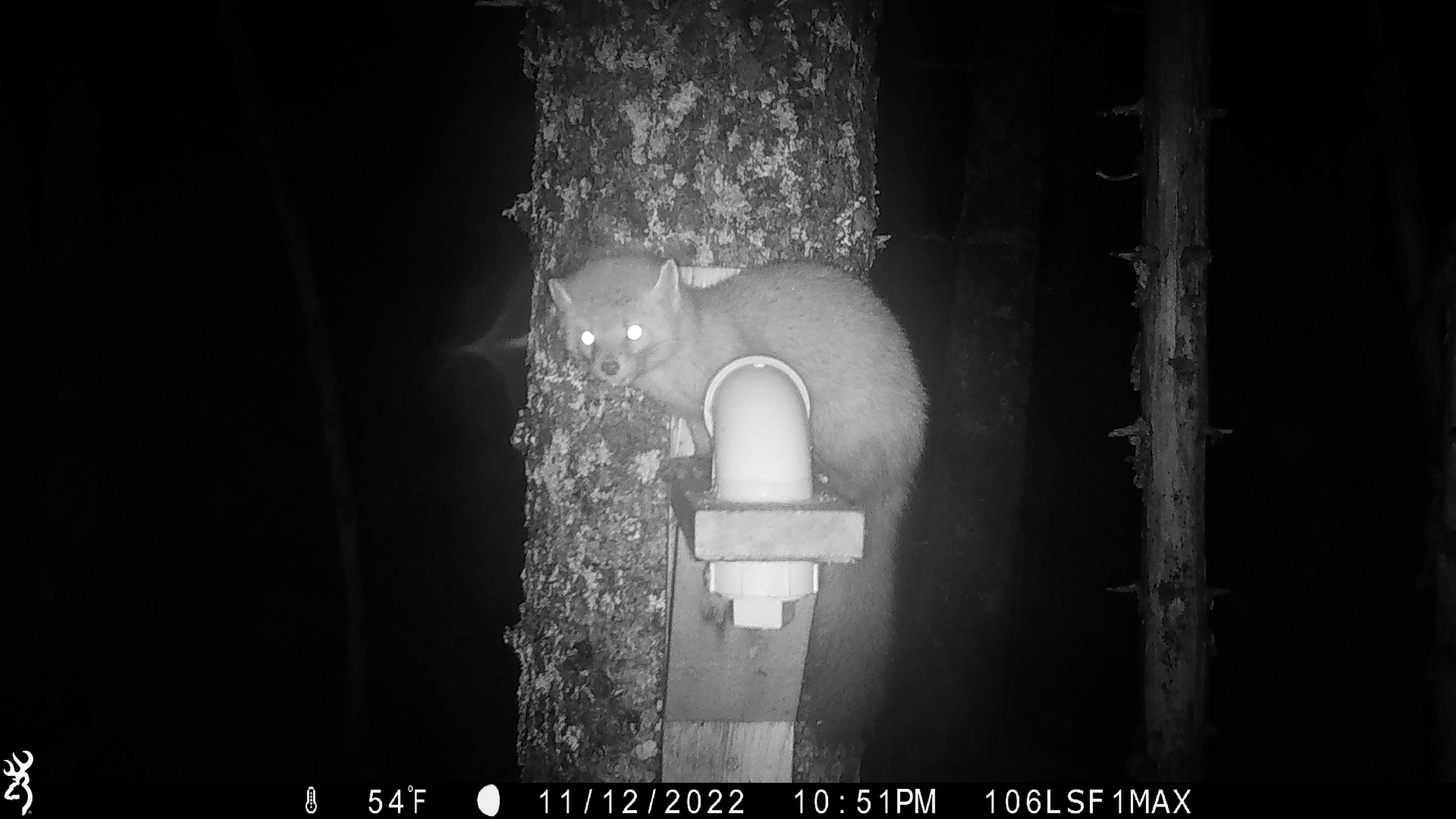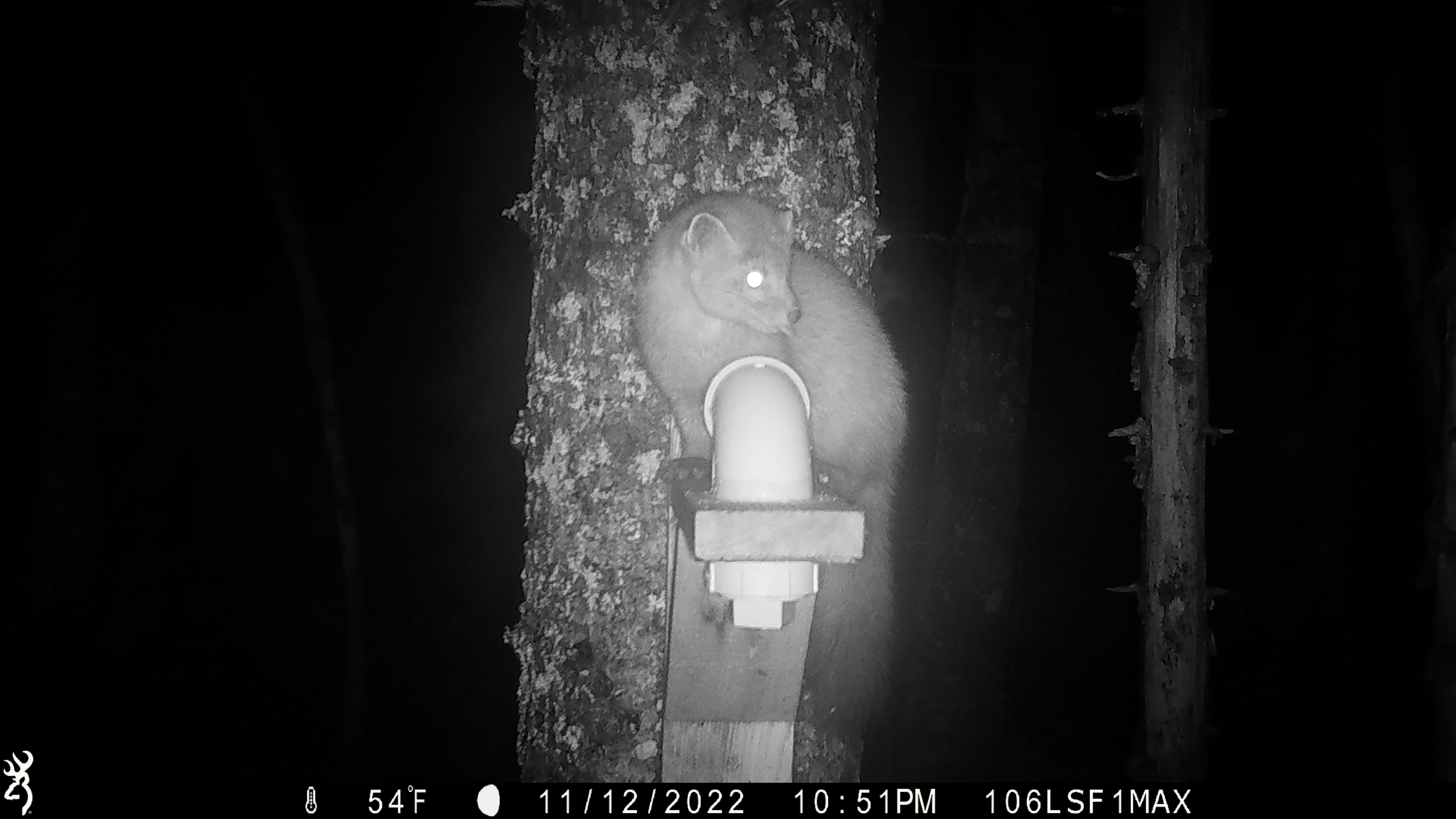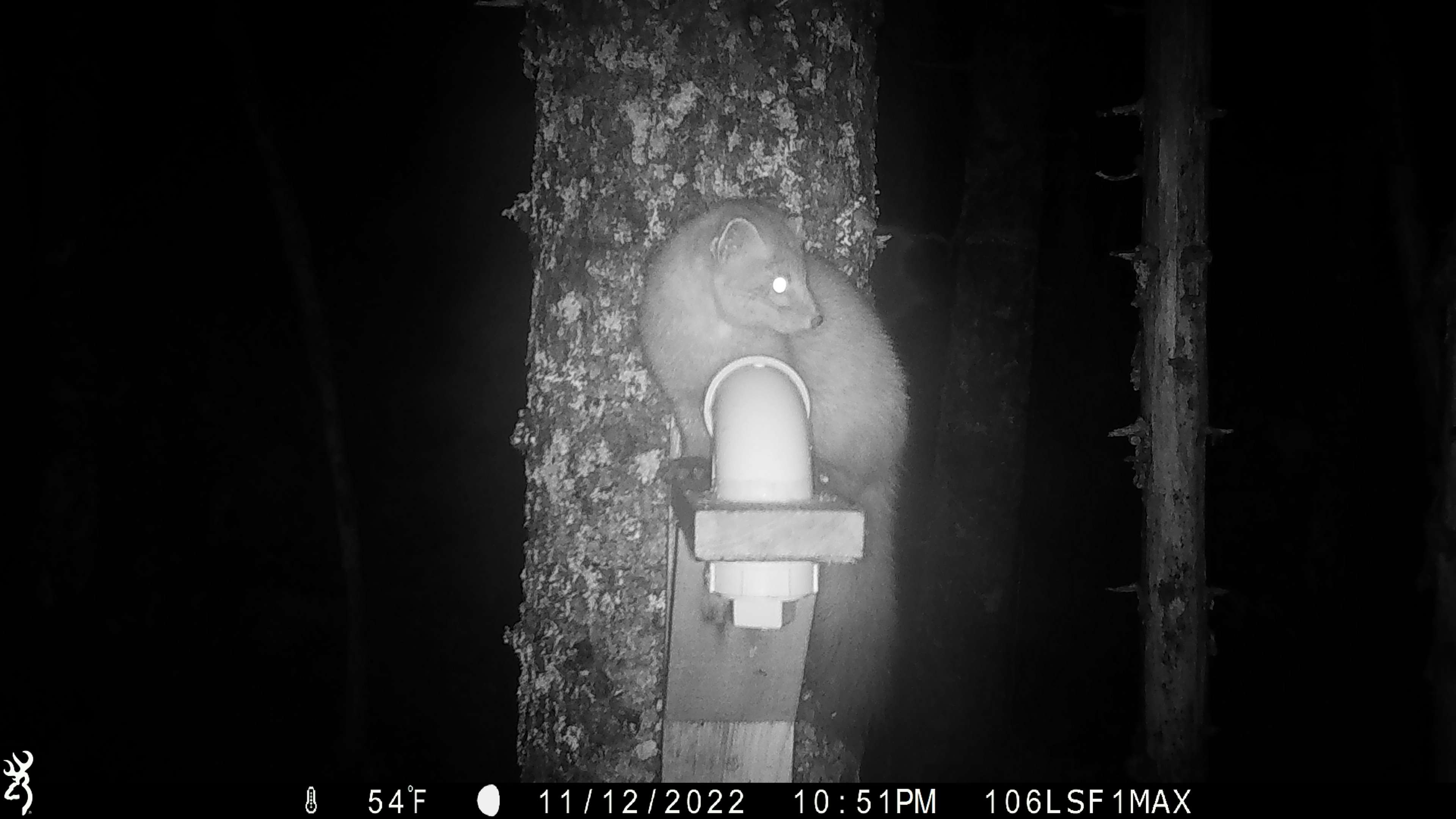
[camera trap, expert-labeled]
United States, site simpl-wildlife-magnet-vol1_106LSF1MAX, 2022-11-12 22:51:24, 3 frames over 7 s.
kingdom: Animalia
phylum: Chordata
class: Mammalia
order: Carnivora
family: Mustelidae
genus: Martes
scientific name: Martes americana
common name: american marten